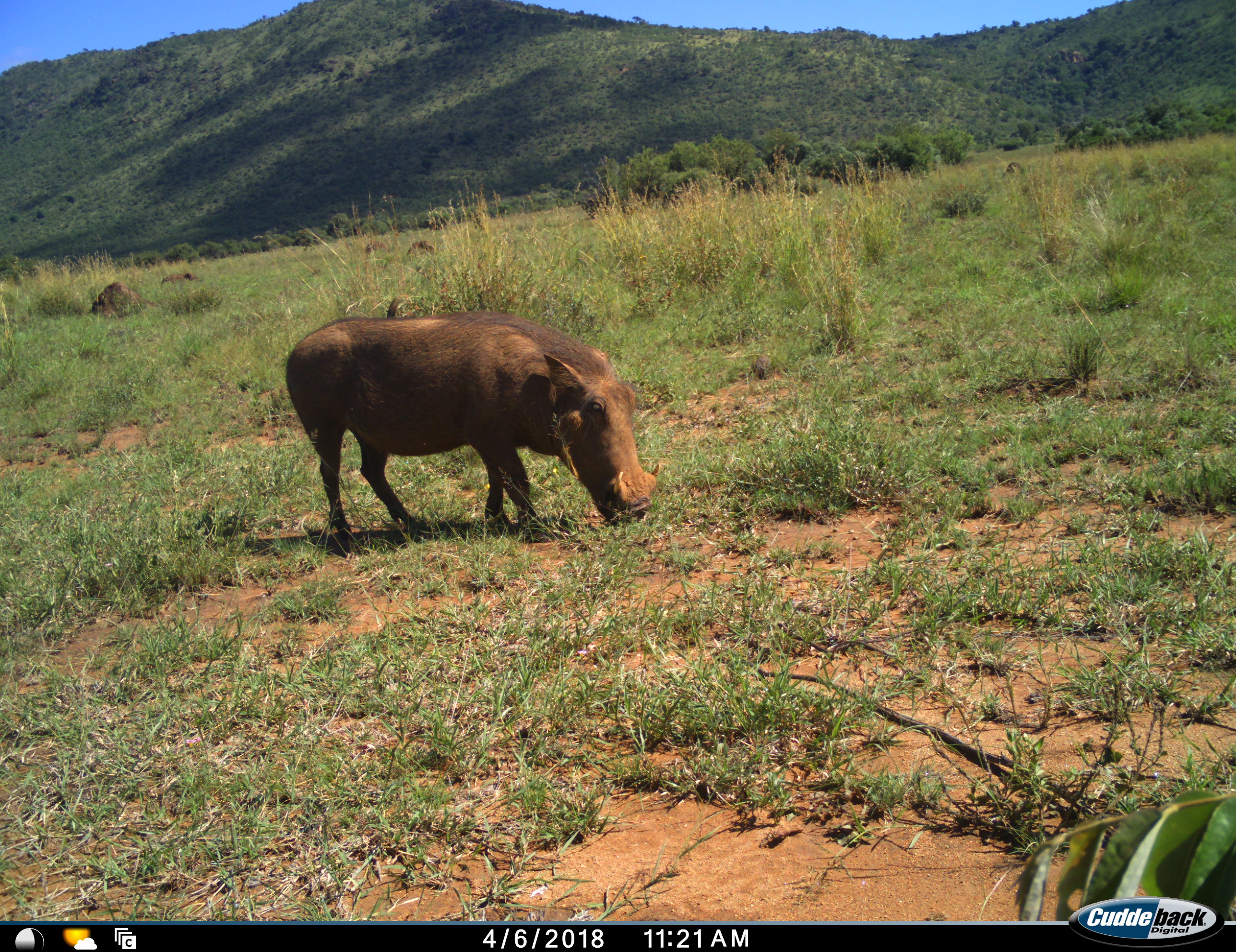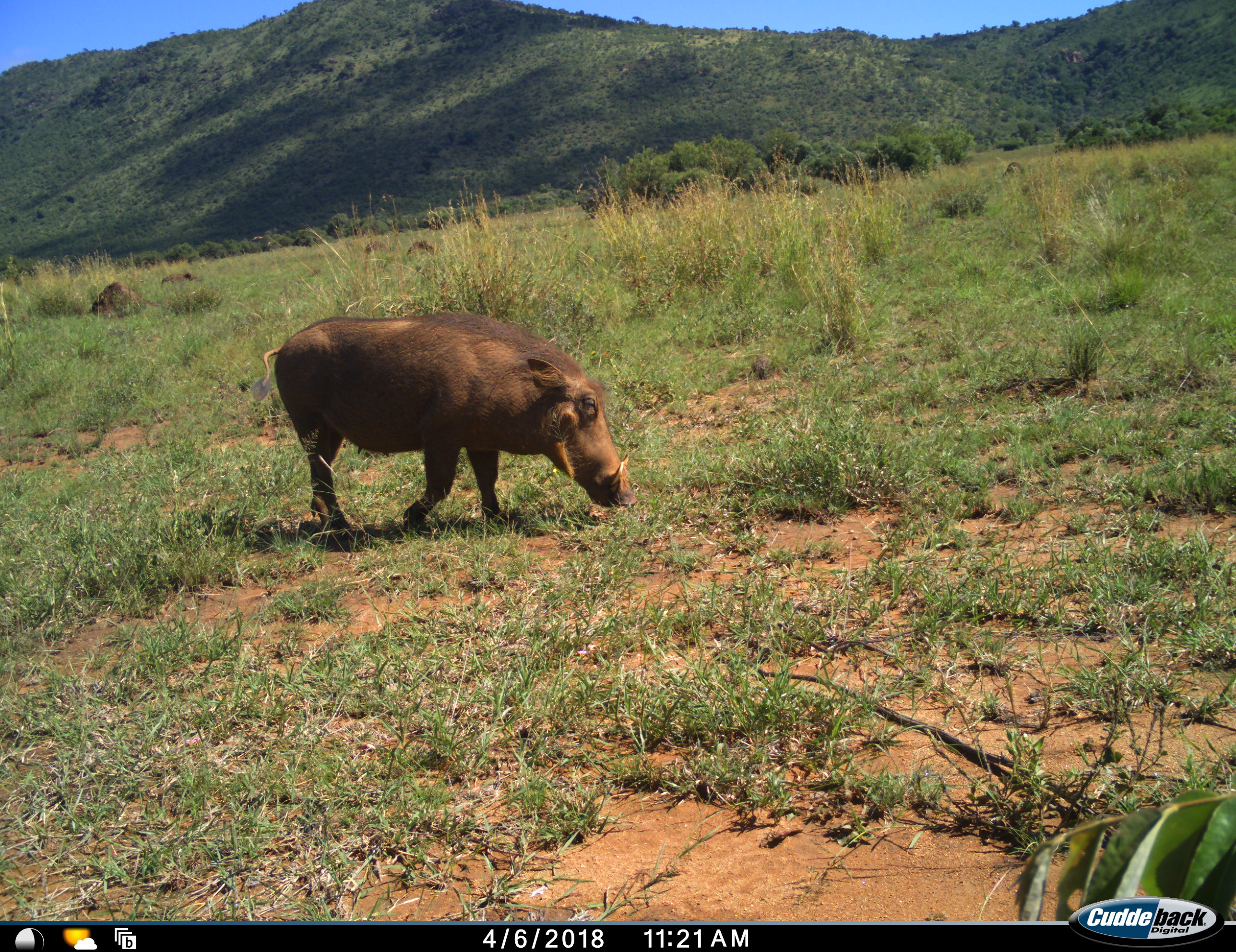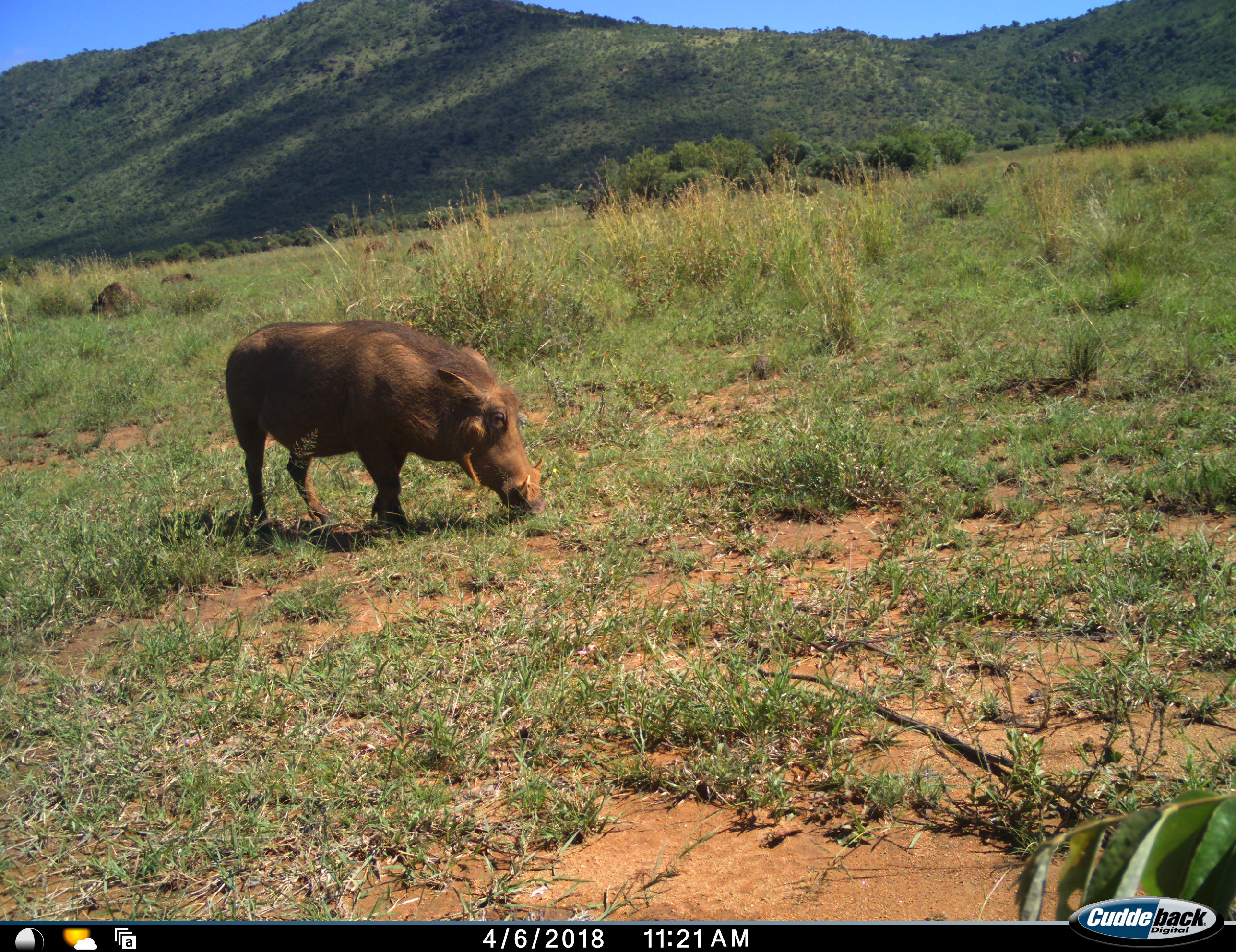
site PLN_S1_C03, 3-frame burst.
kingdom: Animalia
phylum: Chordata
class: Mammalia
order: Artiodactyla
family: Suidae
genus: Phacochoerus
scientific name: Phacochoerus africanus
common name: warthog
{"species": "warthog (Phacochoerus africanus)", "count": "1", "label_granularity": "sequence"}